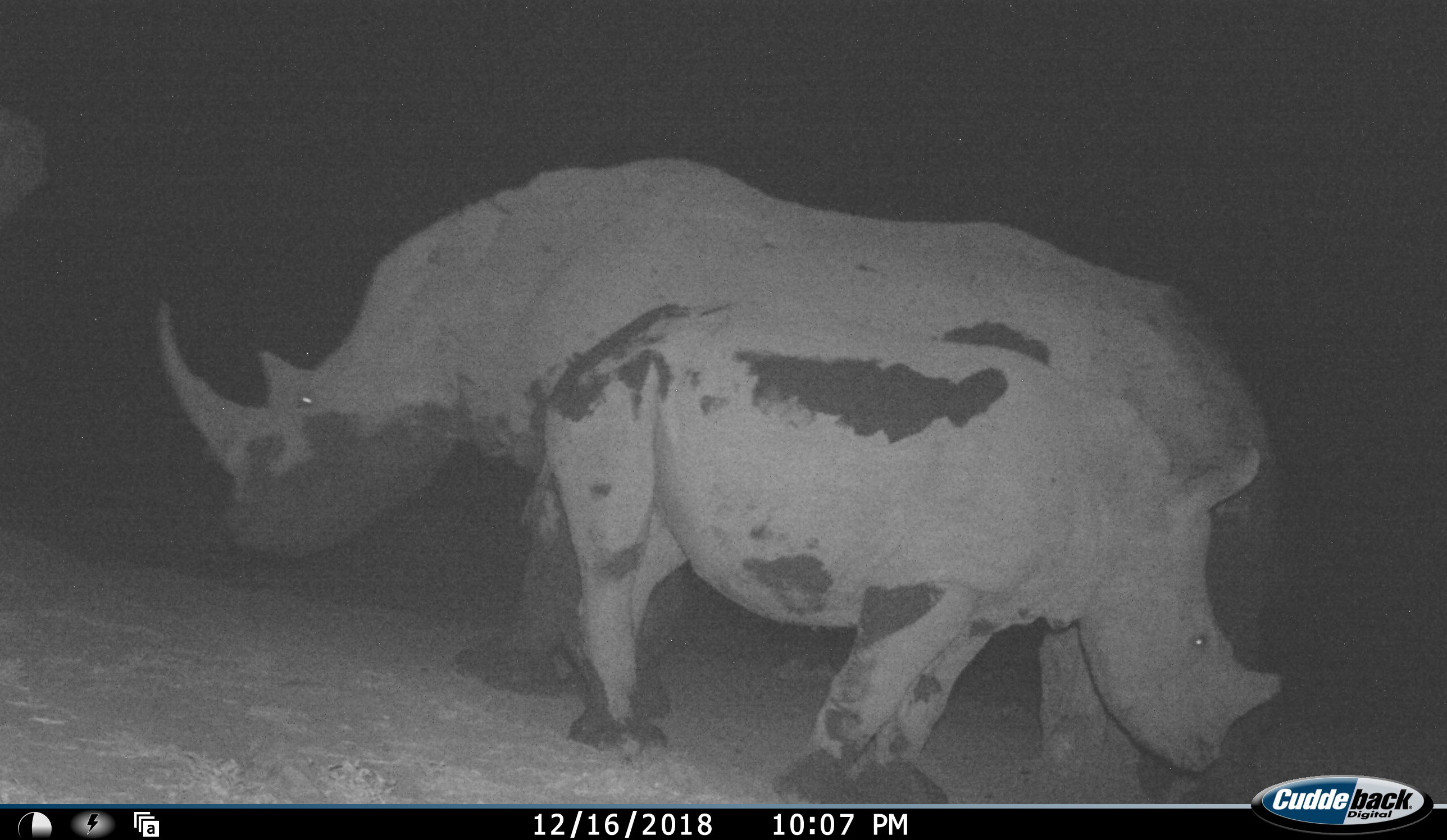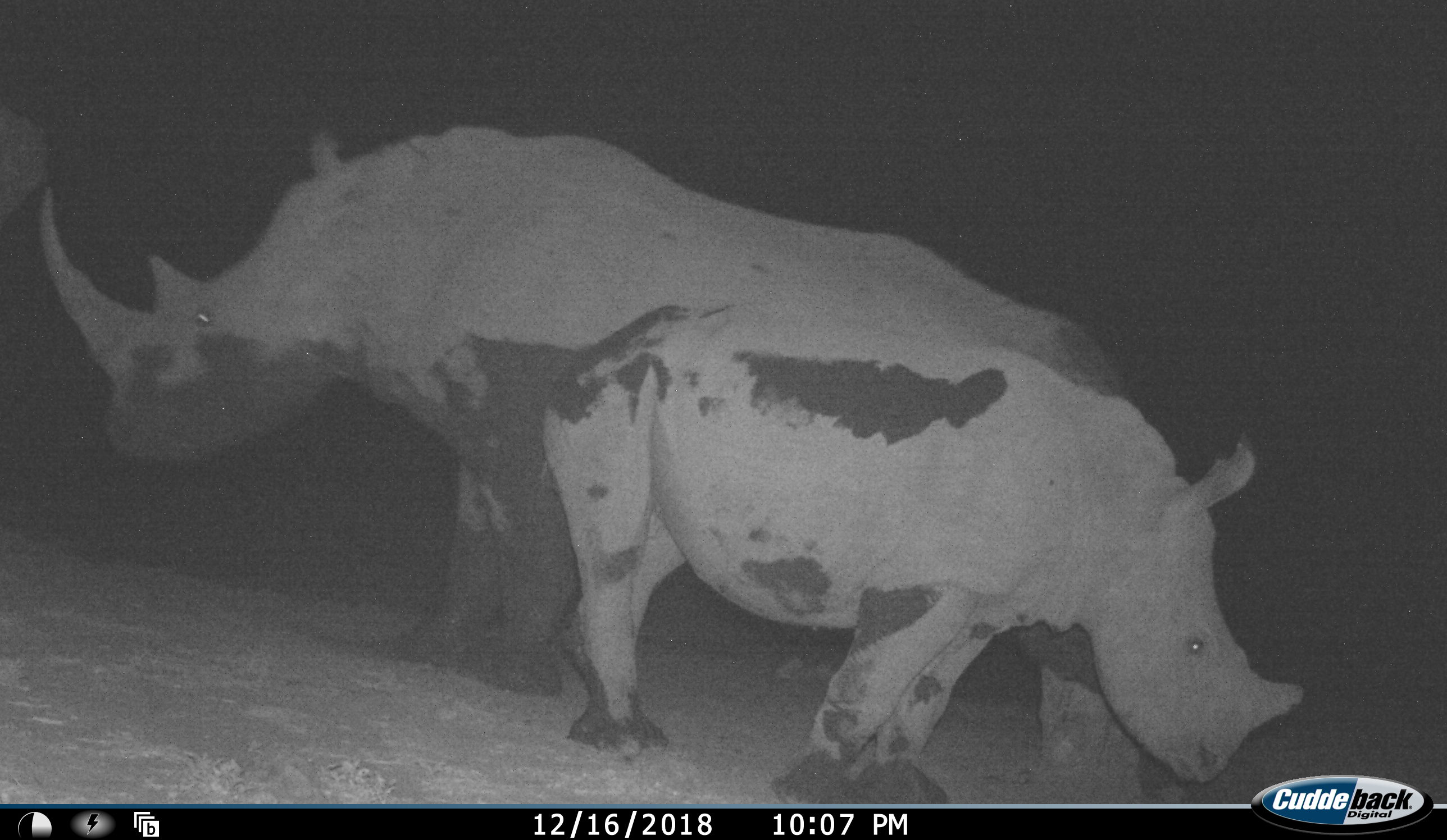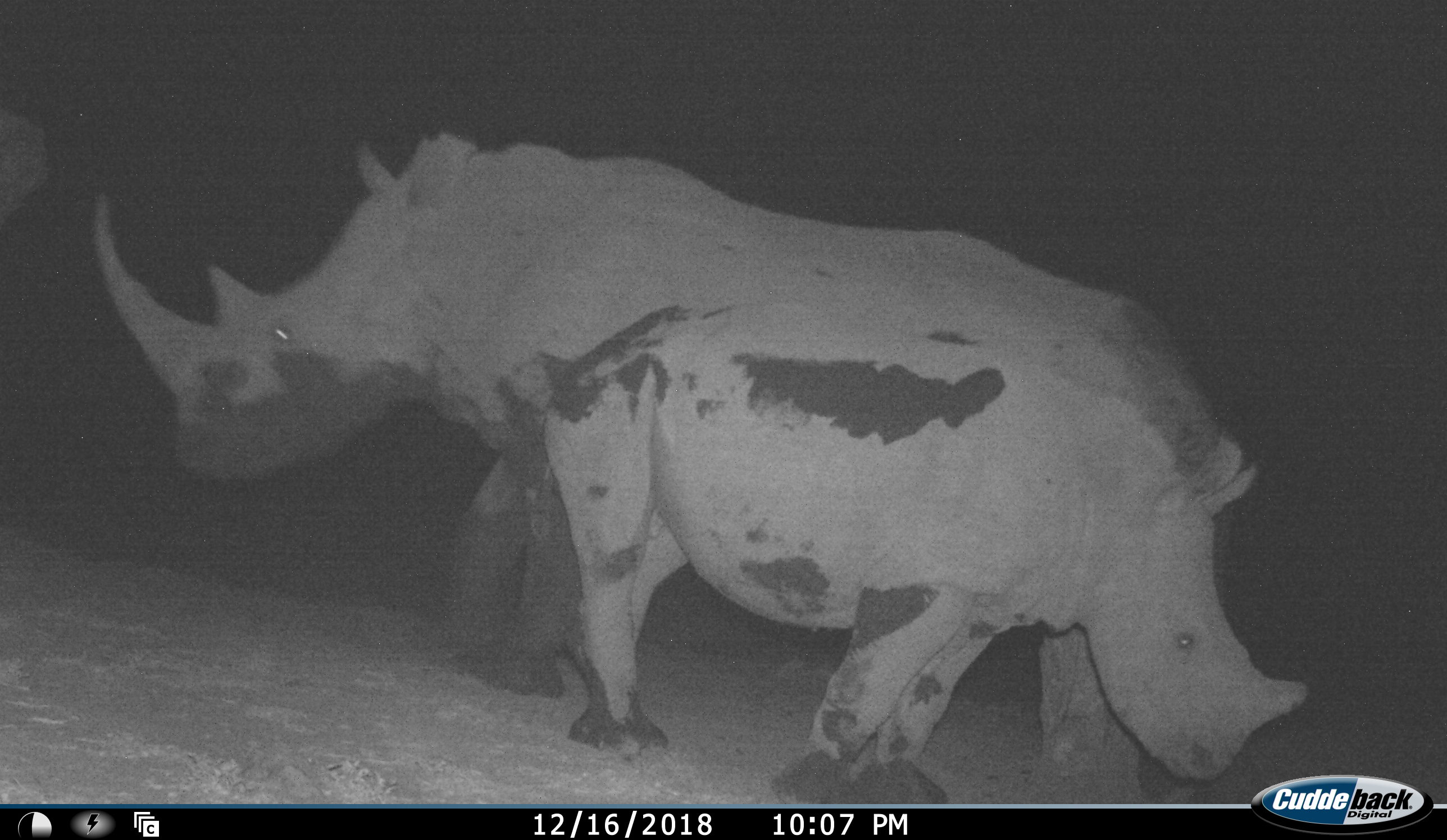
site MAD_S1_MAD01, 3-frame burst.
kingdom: Animalia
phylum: Chordata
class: Mammalia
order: Perissodactyla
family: Rhinocerotidae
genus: Ceratotherium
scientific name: Ceratotherium simum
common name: white rhinoceros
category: rhinoceroswhite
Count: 2.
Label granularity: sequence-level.